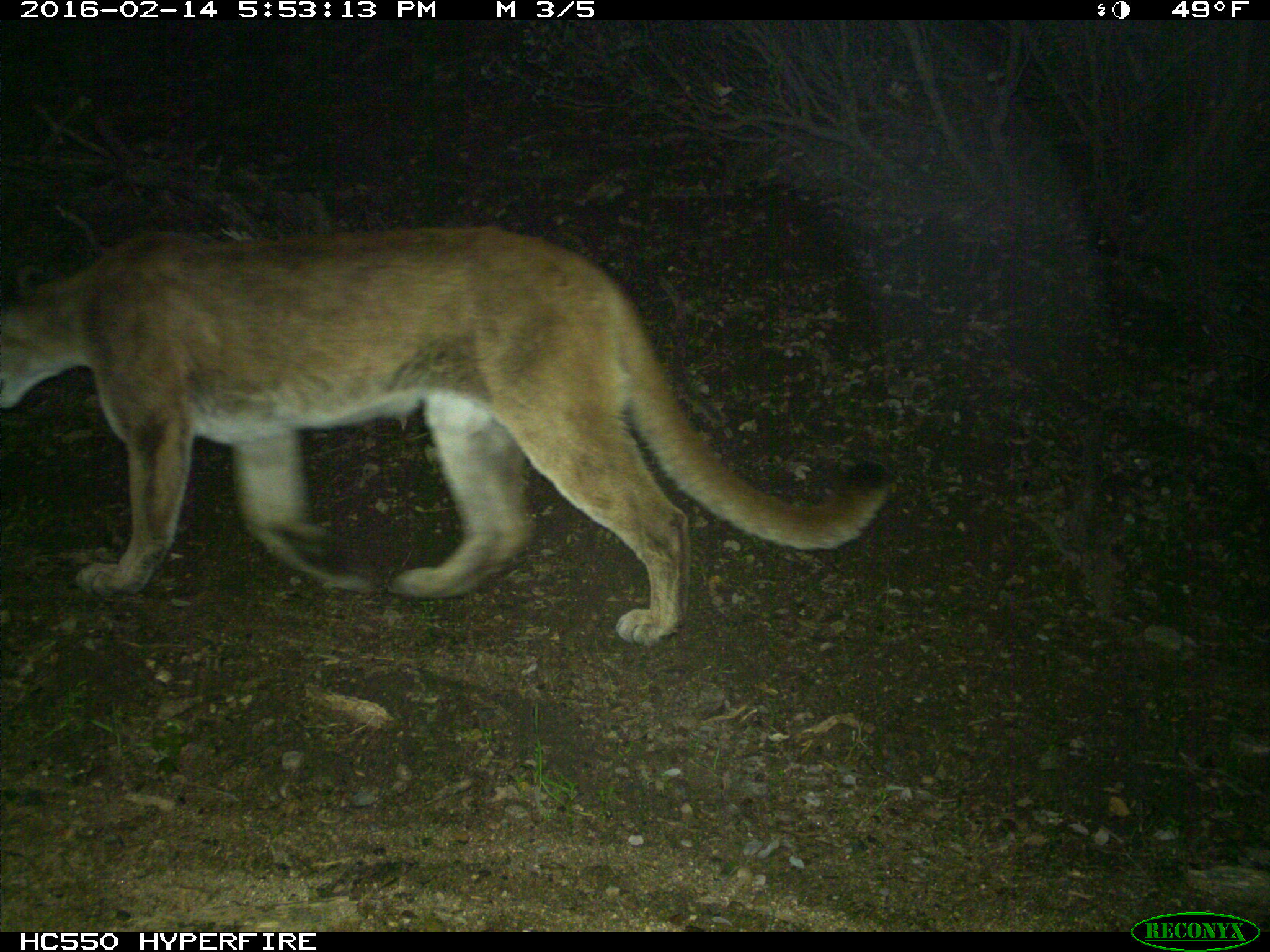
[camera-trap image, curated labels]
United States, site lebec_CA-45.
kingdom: Animalia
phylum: Chordata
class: Mammalia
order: Carnivora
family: Felidae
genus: Puma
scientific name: Puma concolor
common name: mountain lion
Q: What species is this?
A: Puma concolor (mountain lion).